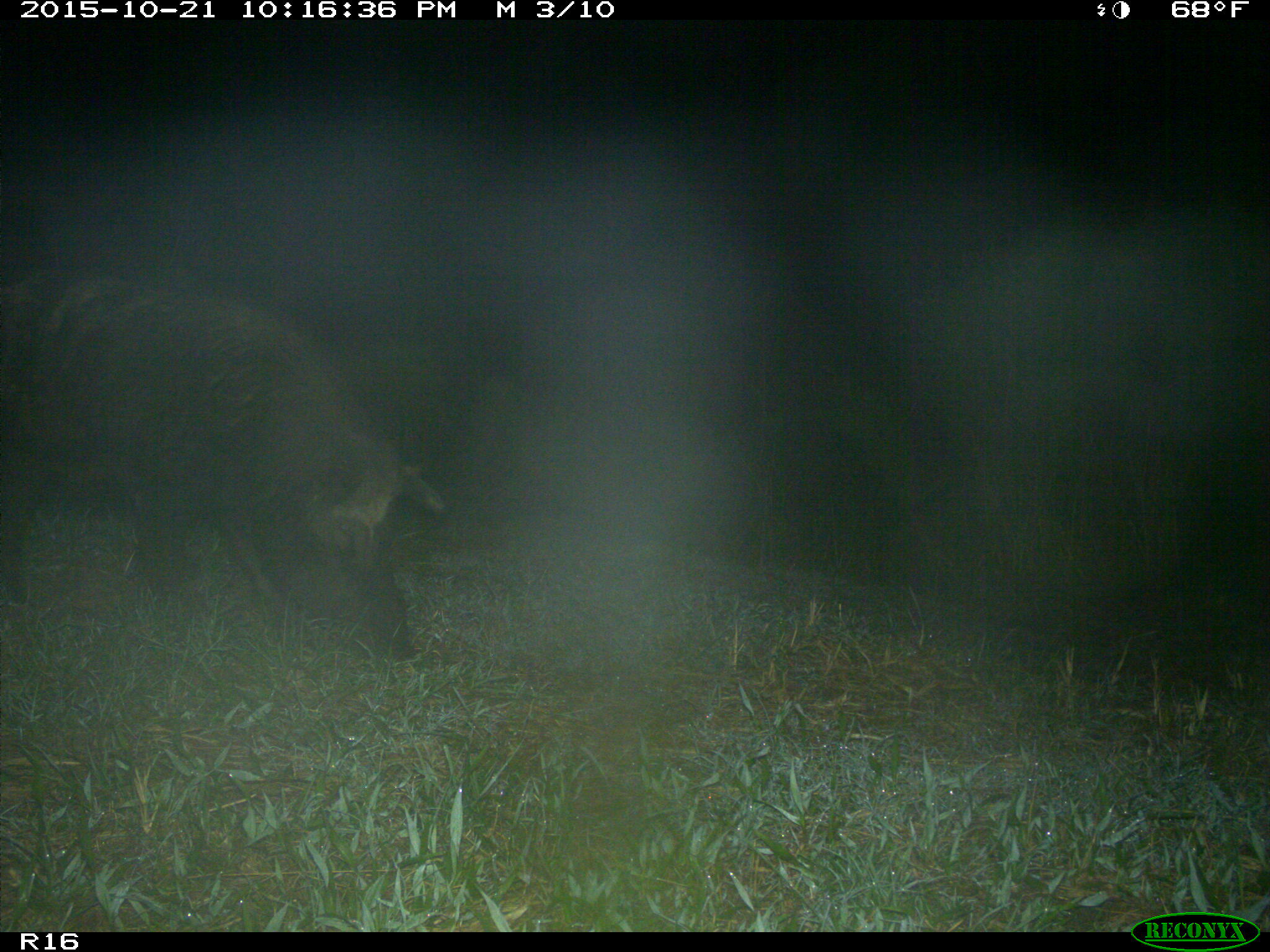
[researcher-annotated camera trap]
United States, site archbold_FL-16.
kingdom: Animalia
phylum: Chordata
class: Mammalia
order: Artiodactyla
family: Suidae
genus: Sus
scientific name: Sus scrofa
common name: wild boar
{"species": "Sus scrofa (wild boar)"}